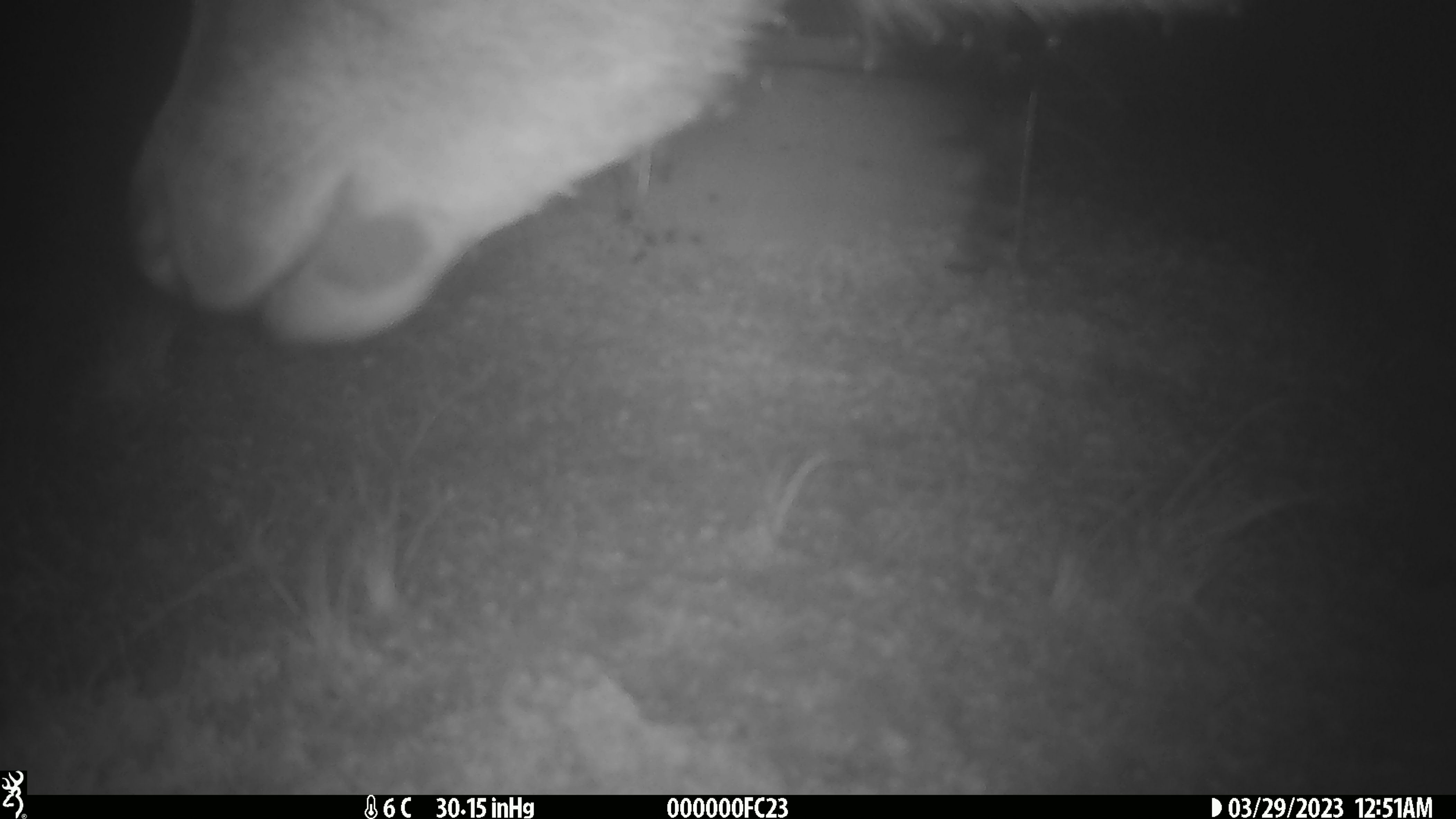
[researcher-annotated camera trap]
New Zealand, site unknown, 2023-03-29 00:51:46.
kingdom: Animalia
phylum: Chordata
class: Mammalia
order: Artiodactyla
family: Cervidae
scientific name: Cervidae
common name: deer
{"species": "deer (Cervidae)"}